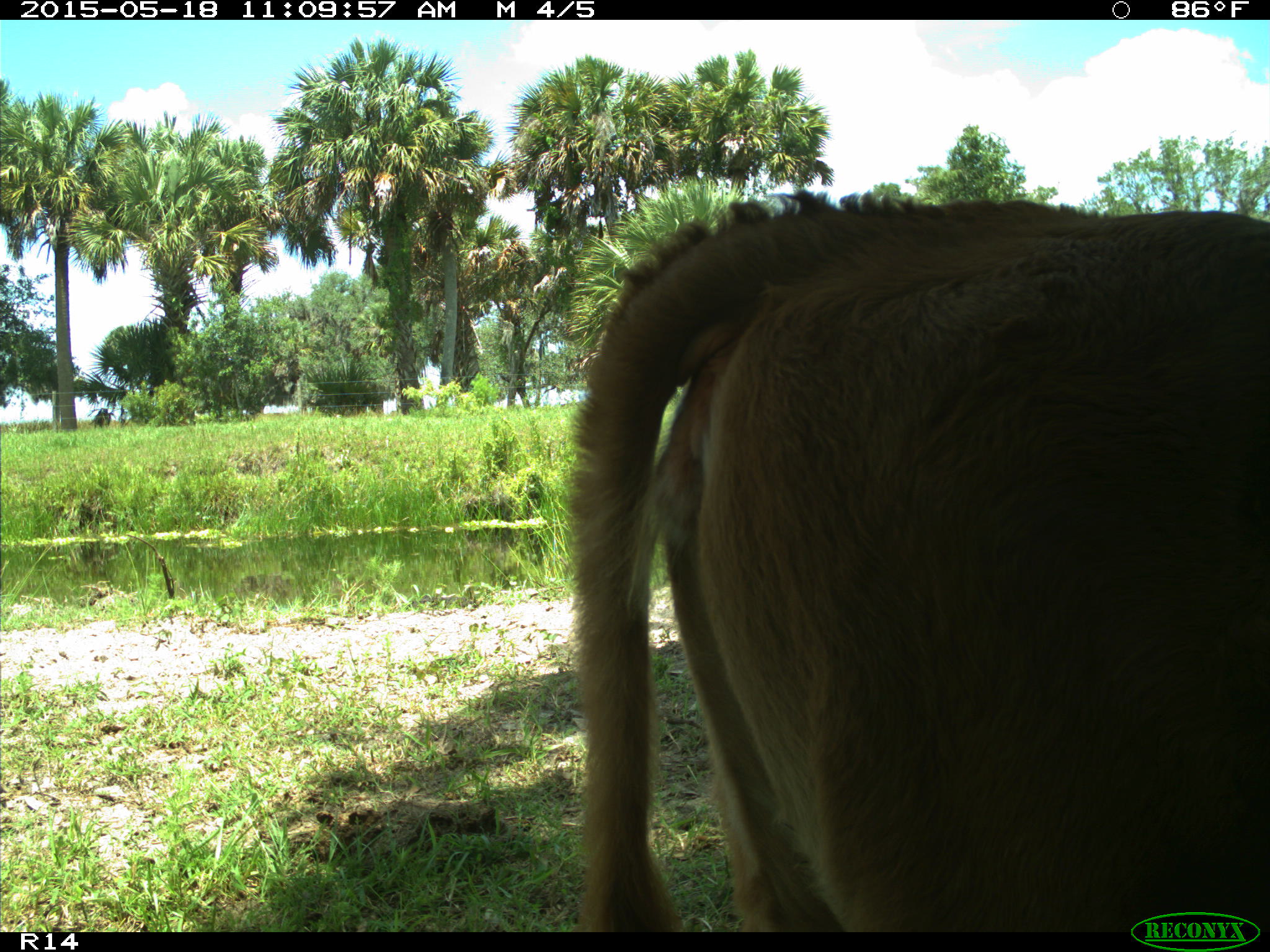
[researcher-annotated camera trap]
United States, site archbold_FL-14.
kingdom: Animalia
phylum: Chordata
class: Mammalia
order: Artiodactyla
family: Bovidae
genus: Bos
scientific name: Bos taurus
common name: domestic cow